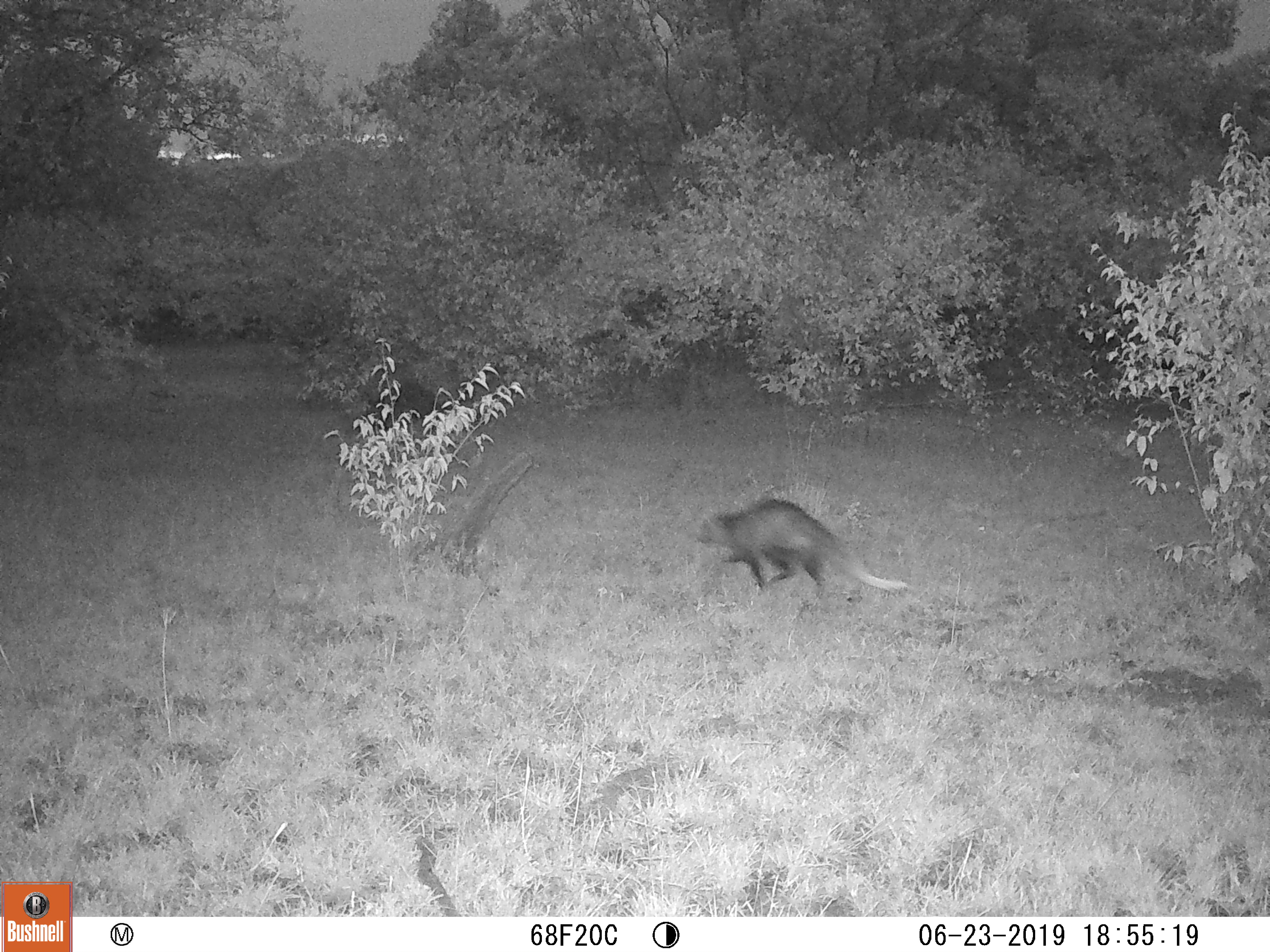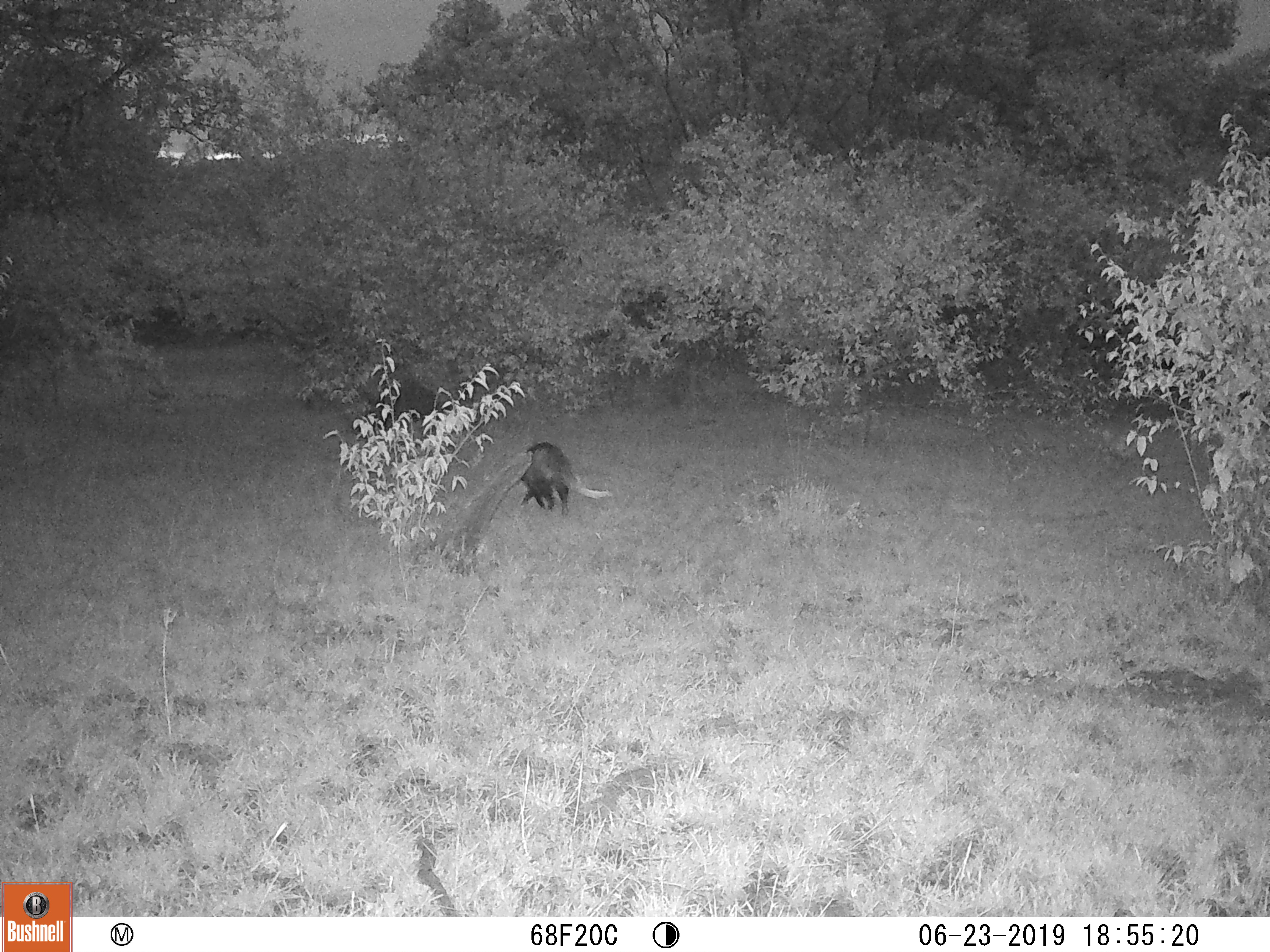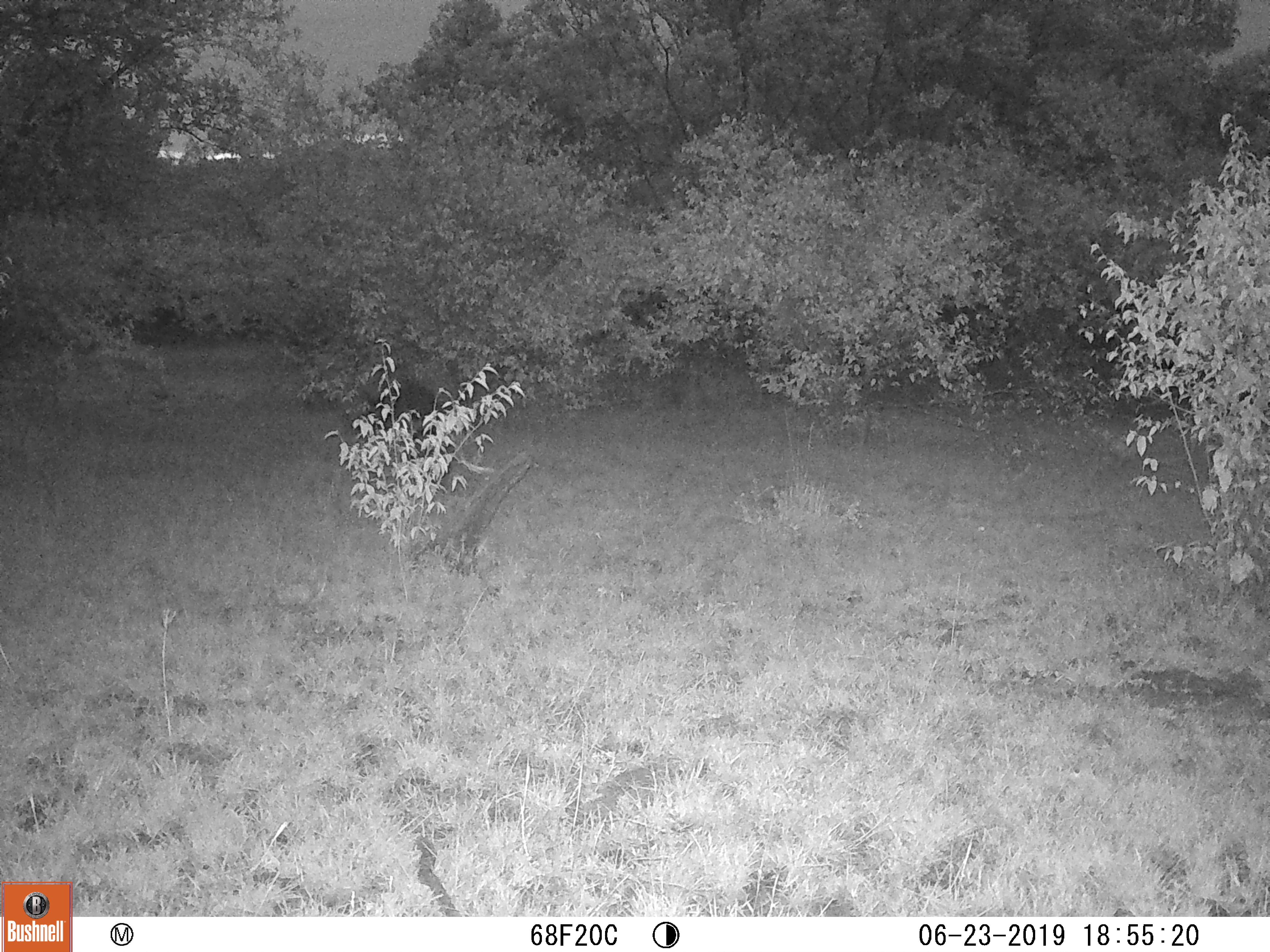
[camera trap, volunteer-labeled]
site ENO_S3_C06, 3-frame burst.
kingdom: Animalia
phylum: Chordata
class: Mammalia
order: Carnivora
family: Herpestidae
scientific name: Herpestidae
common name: mongoose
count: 1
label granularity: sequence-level